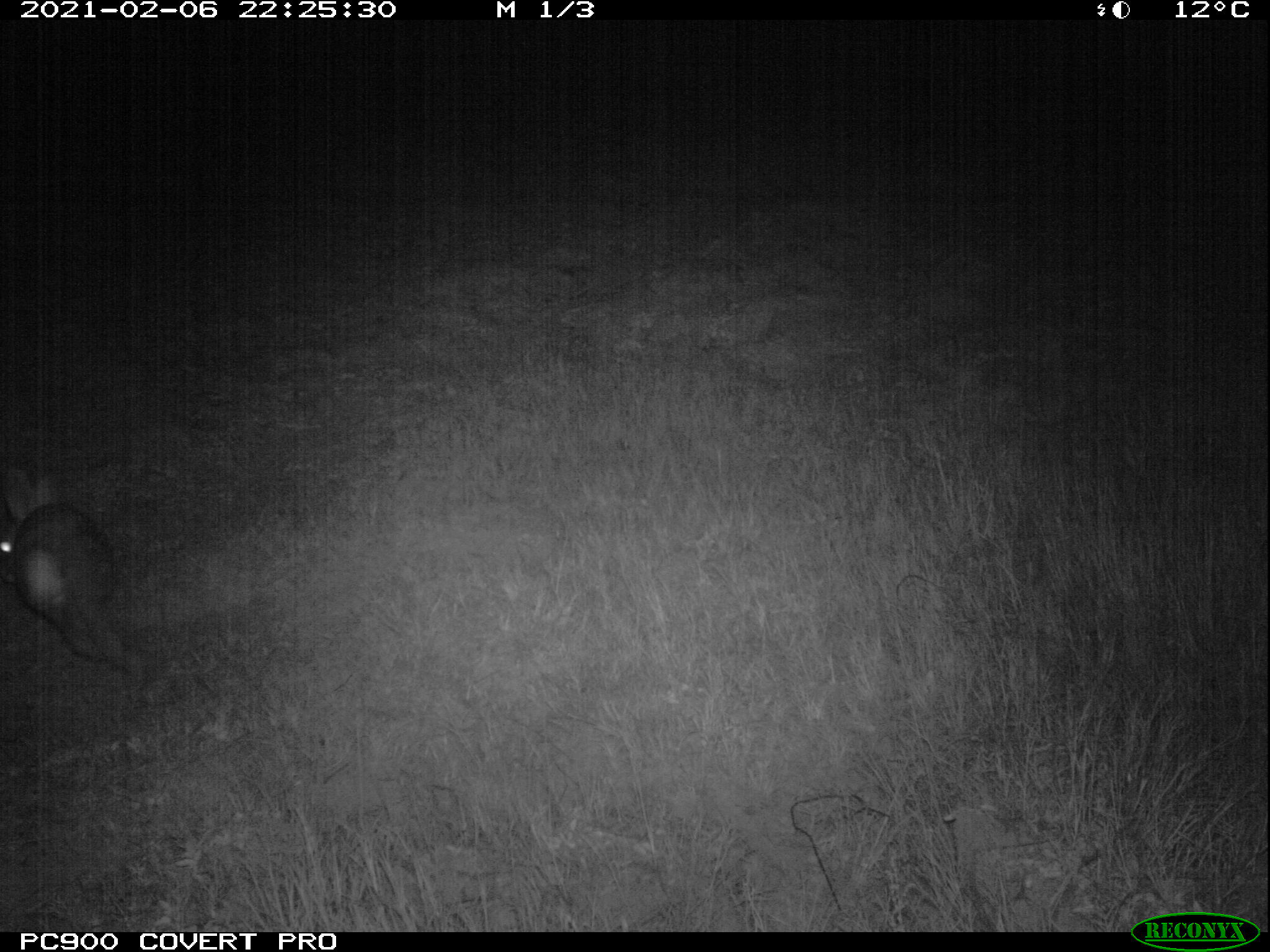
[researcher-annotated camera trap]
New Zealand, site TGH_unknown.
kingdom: Animalia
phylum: Chordata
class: Mammalia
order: Lagomorpha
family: Leporidae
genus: Oryctolagus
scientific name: Oryctolagus cuniculus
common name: european rabbit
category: rabbit